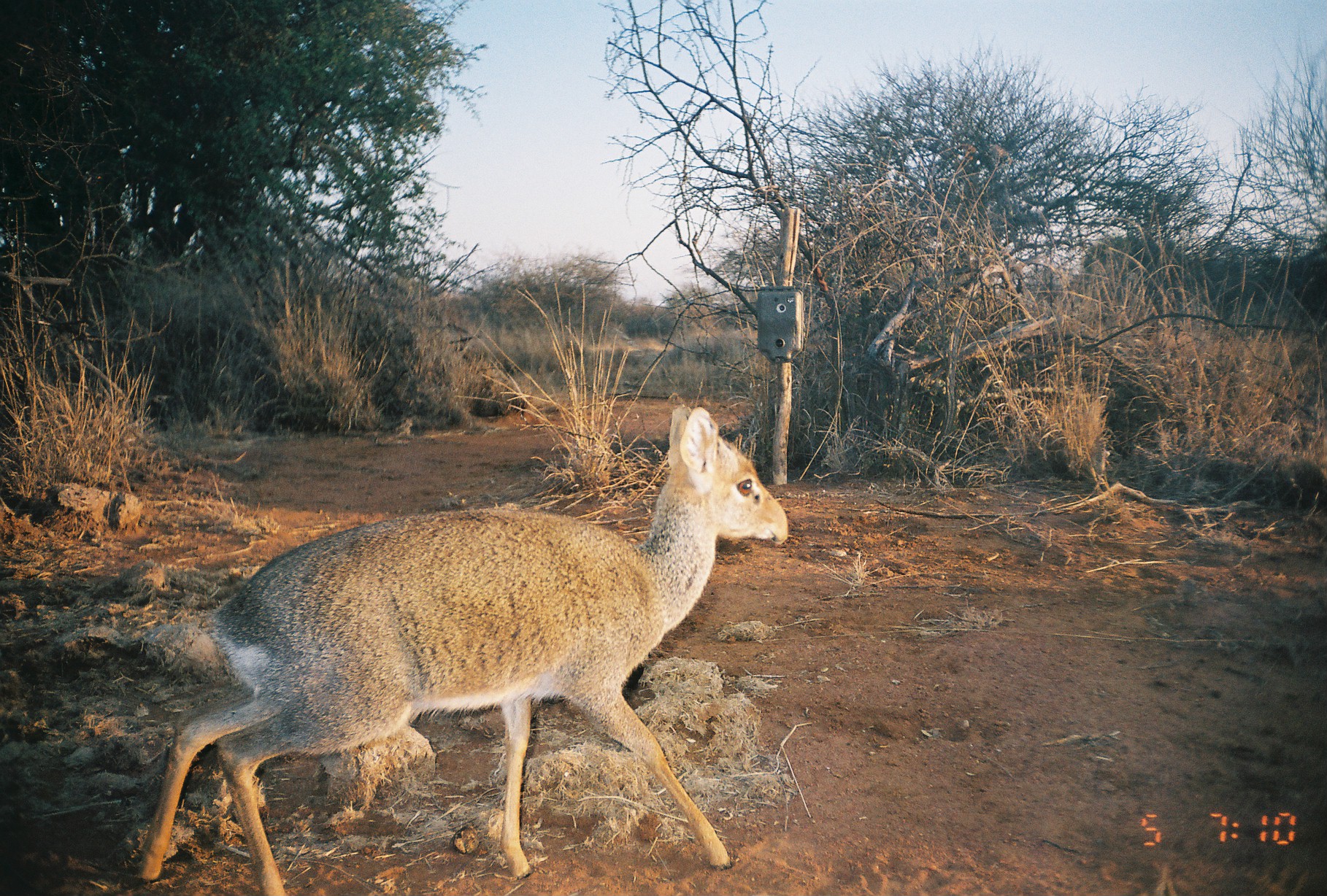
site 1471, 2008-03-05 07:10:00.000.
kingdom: Animalia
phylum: Chordata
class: Mammalia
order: Artiodactyla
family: Bovidae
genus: Madoqua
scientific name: Madoqua guentheri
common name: günther's dik-dik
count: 1